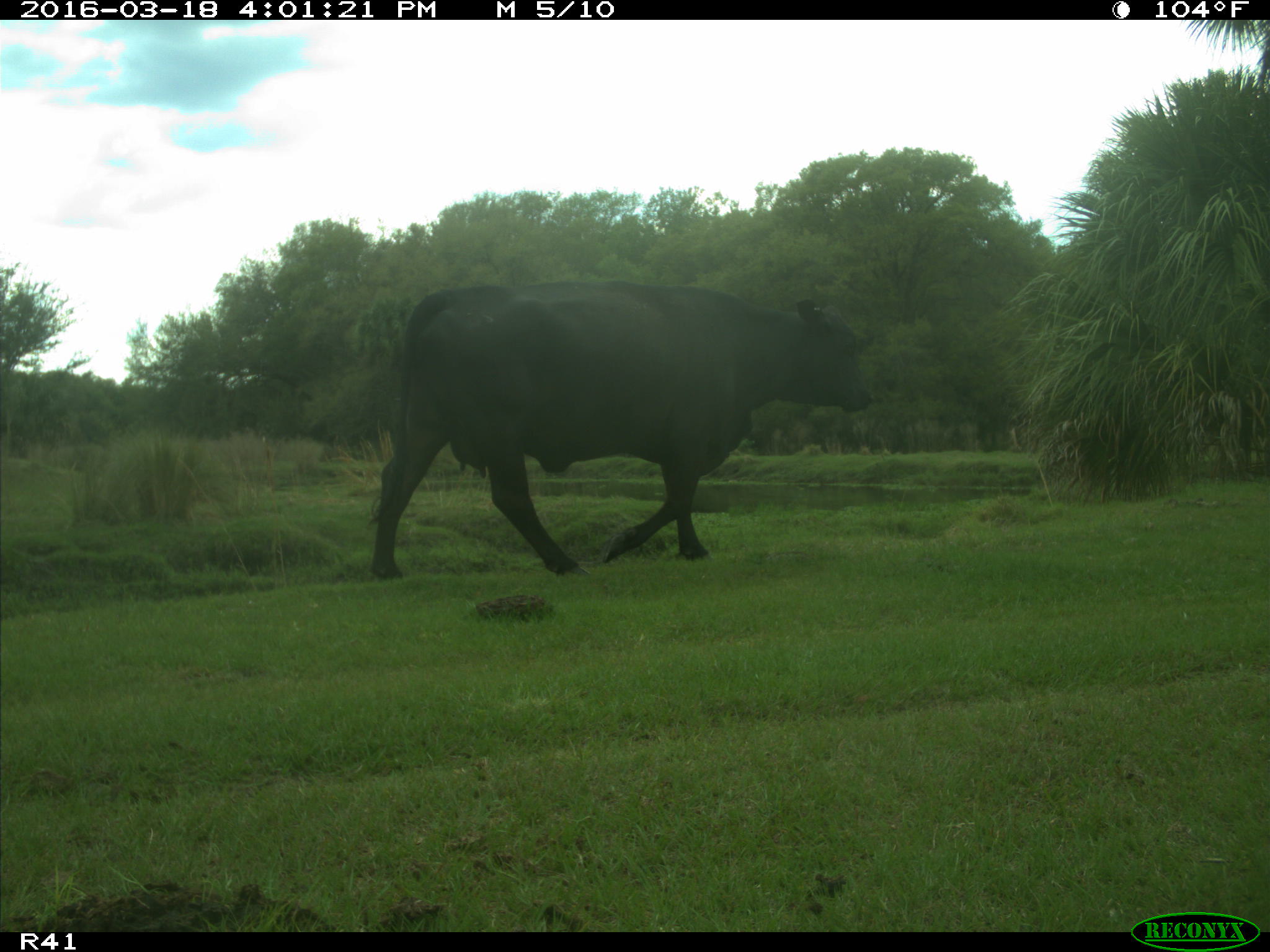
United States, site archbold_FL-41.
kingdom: Animalia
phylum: Chordata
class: Mammalia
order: Artiodactyla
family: Bovidae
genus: Bos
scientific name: Bos taurus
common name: domestic cow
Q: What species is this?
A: Bos taurus (domestic cow).